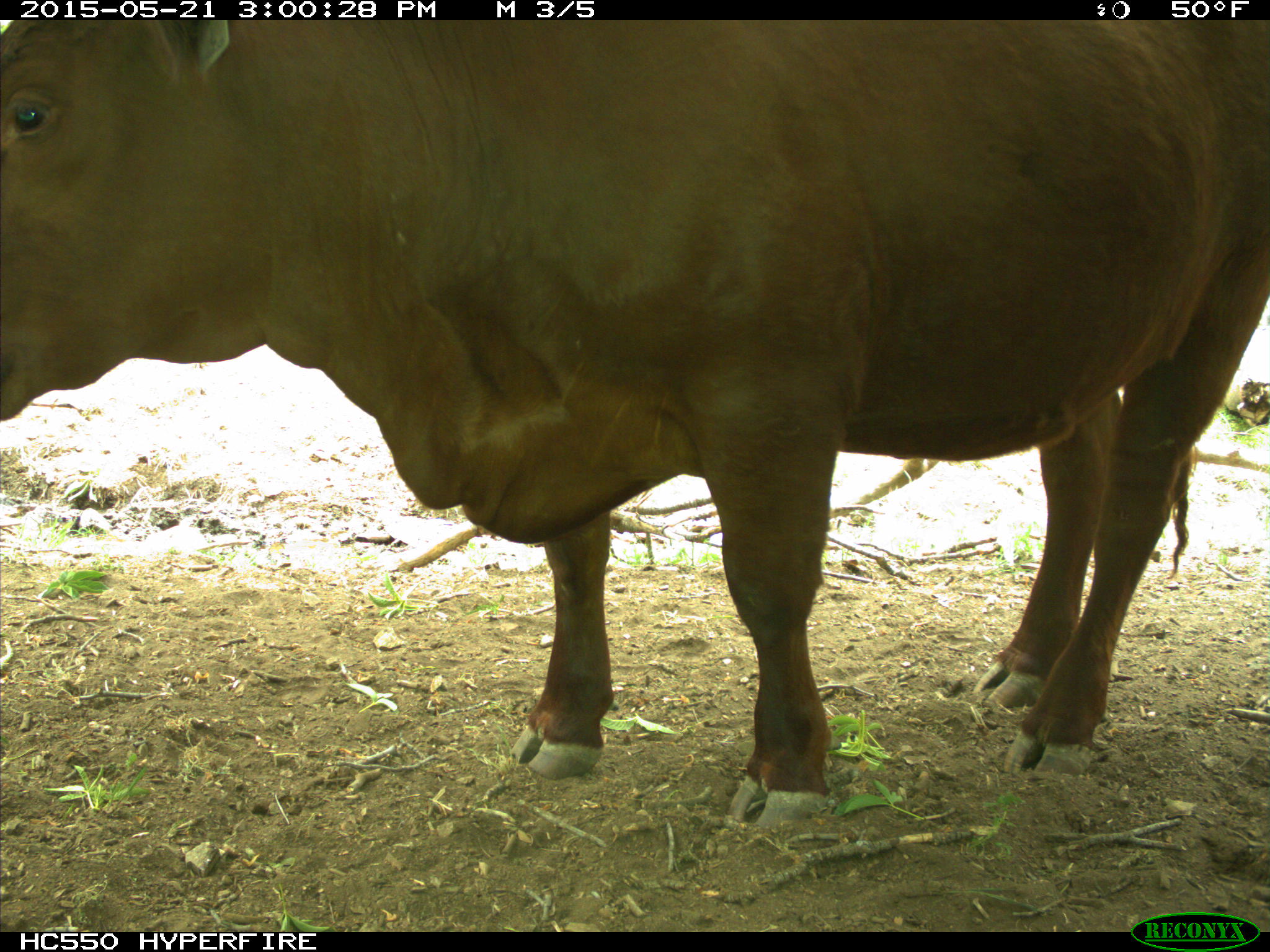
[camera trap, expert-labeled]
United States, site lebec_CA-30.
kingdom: Animalia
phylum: Chordata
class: Mammalia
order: Artiodactyla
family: Bovidae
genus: Bos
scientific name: Bos taurus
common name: domestic cow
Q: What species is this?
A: Bos taurus (domestic cow).